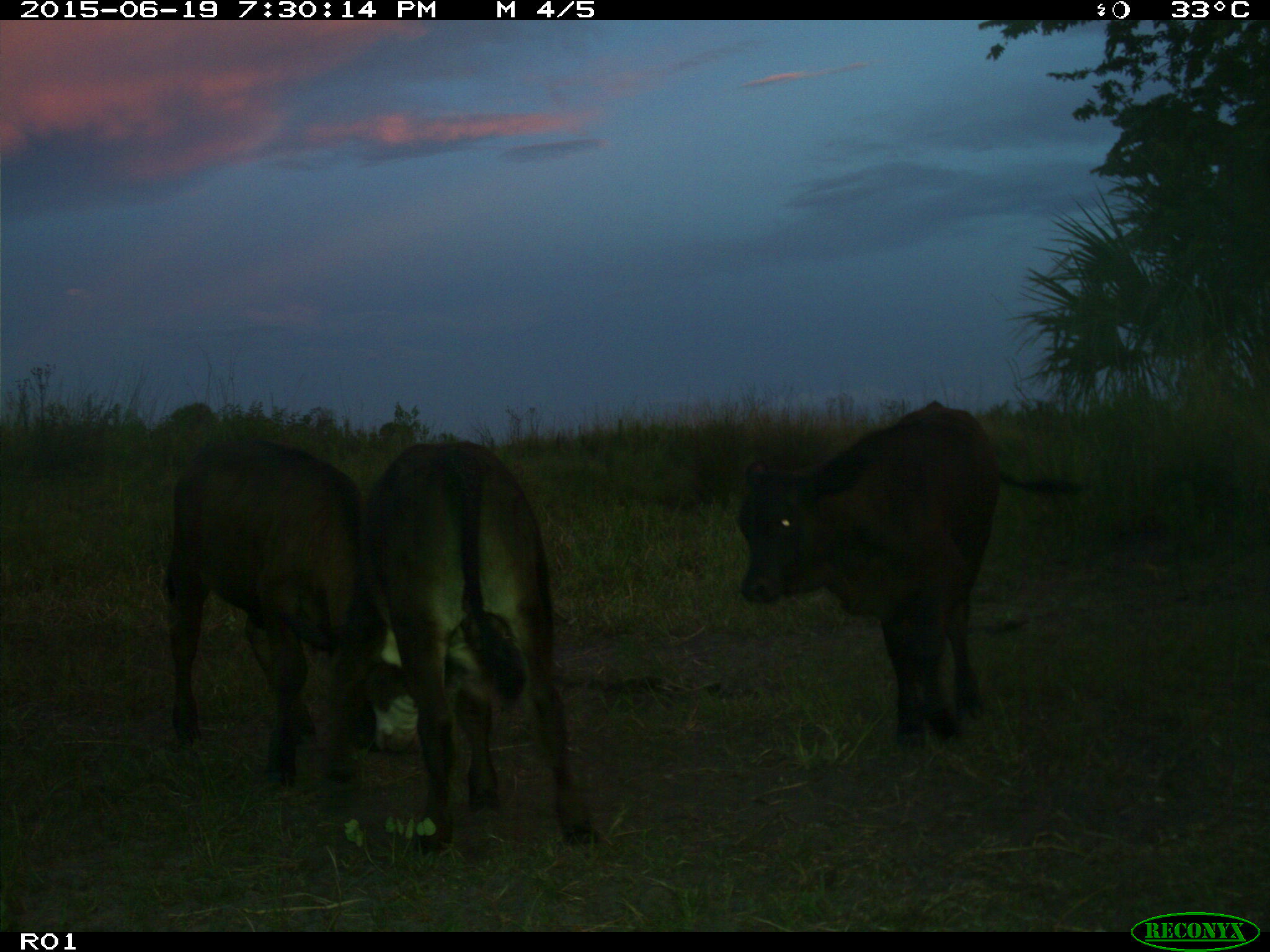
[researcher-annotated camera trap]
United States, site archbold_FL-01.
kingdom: Animalia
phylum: Chordata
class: Mammalia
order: Artiodactyla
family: Bovidae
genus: Bos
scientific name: Bos taurus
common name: domestic cow